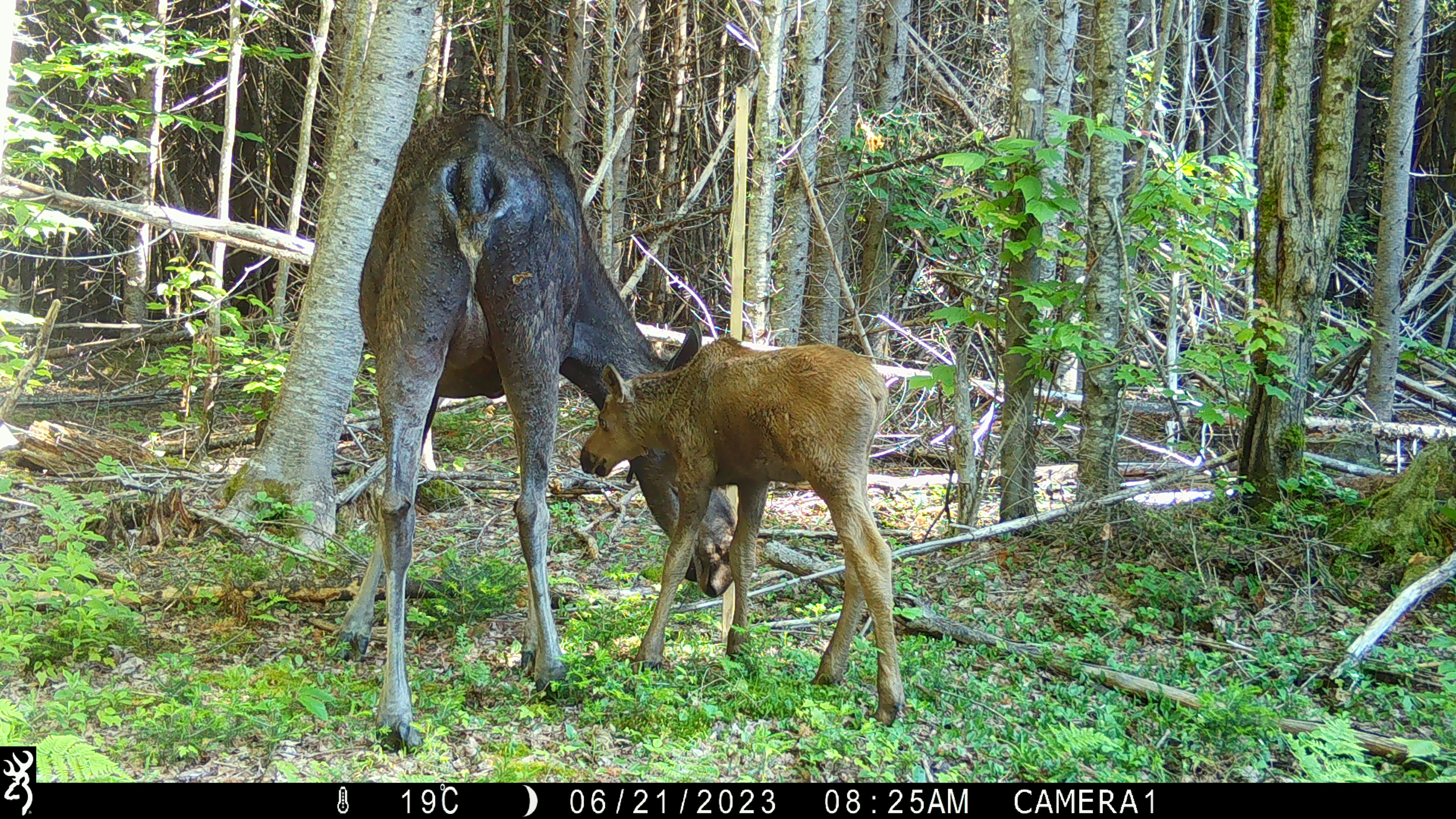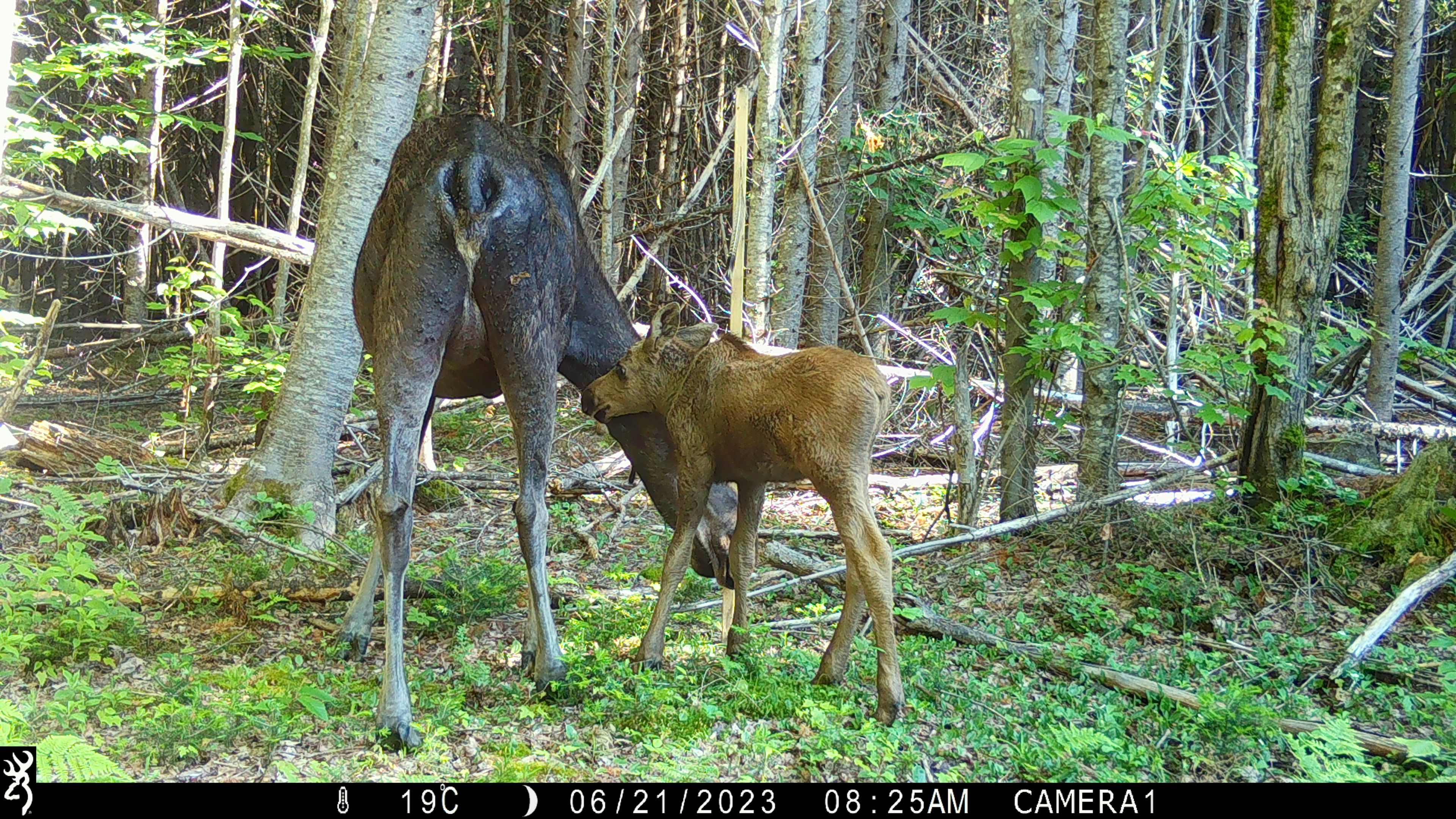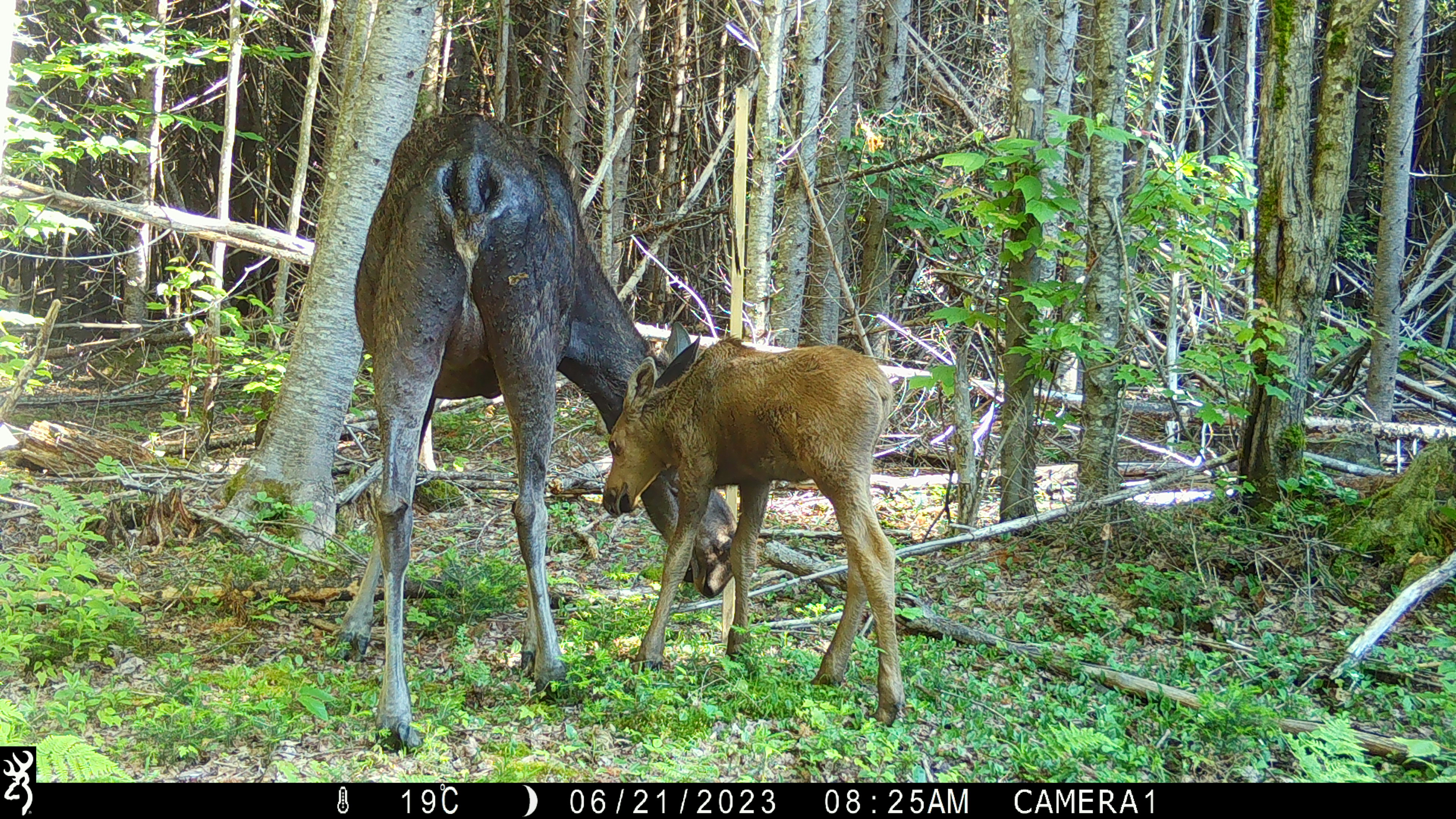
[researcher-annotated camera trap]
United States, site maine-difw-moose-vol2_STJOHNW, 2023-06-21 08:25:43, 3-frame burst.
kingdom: Animalia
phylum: Chordata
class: Mammalia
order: Artiodactyla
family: Cervidae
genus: Alces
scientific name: Alces alces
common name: moose